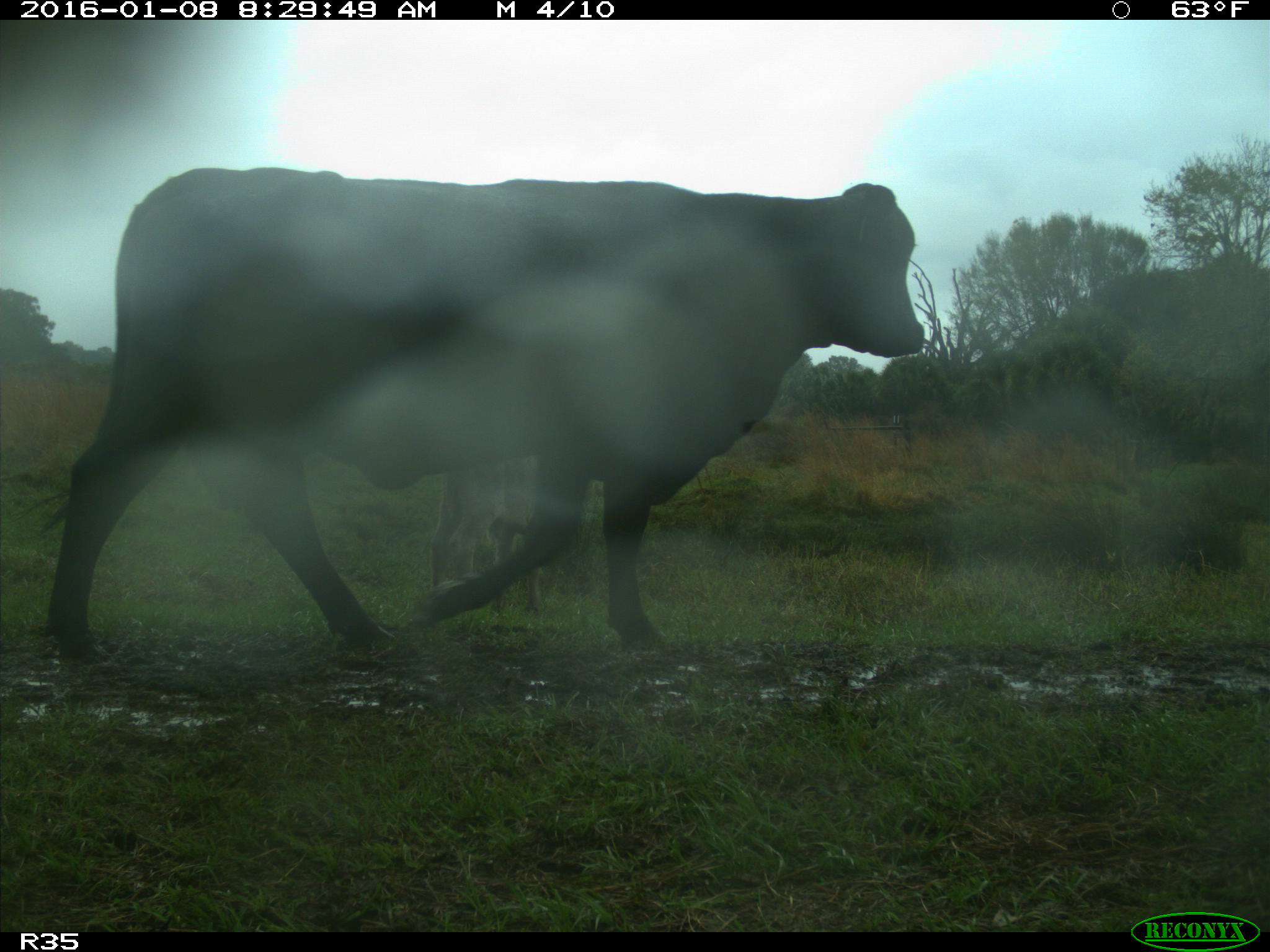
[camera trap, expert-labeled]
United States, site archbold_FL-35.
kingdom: Animalia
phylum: Chordata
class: Mammalia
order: Artiodactyla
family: Bovidae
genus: Bos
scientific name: Bos taurus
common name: domestic cow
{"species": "Bos taurus (domestic cow)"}